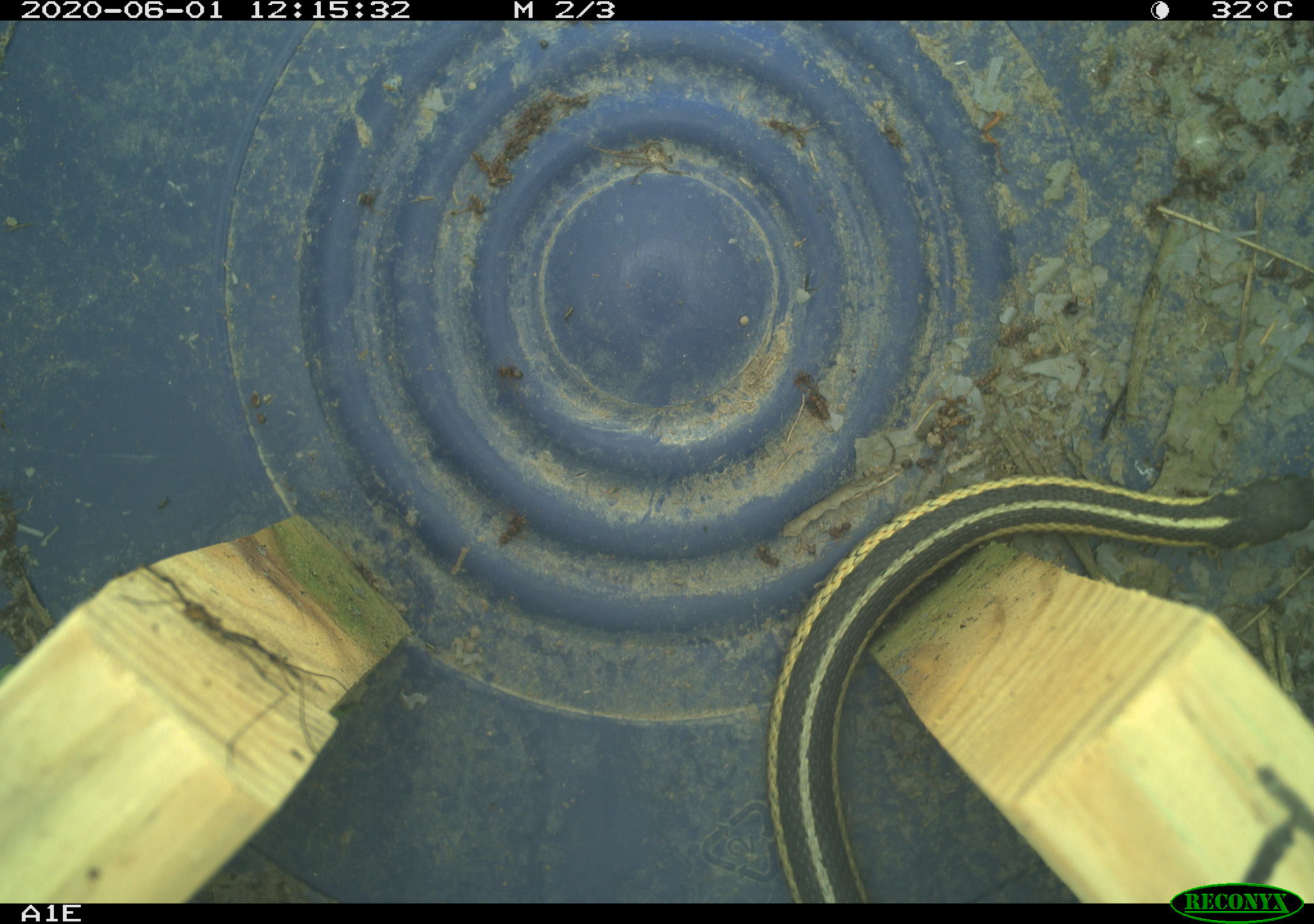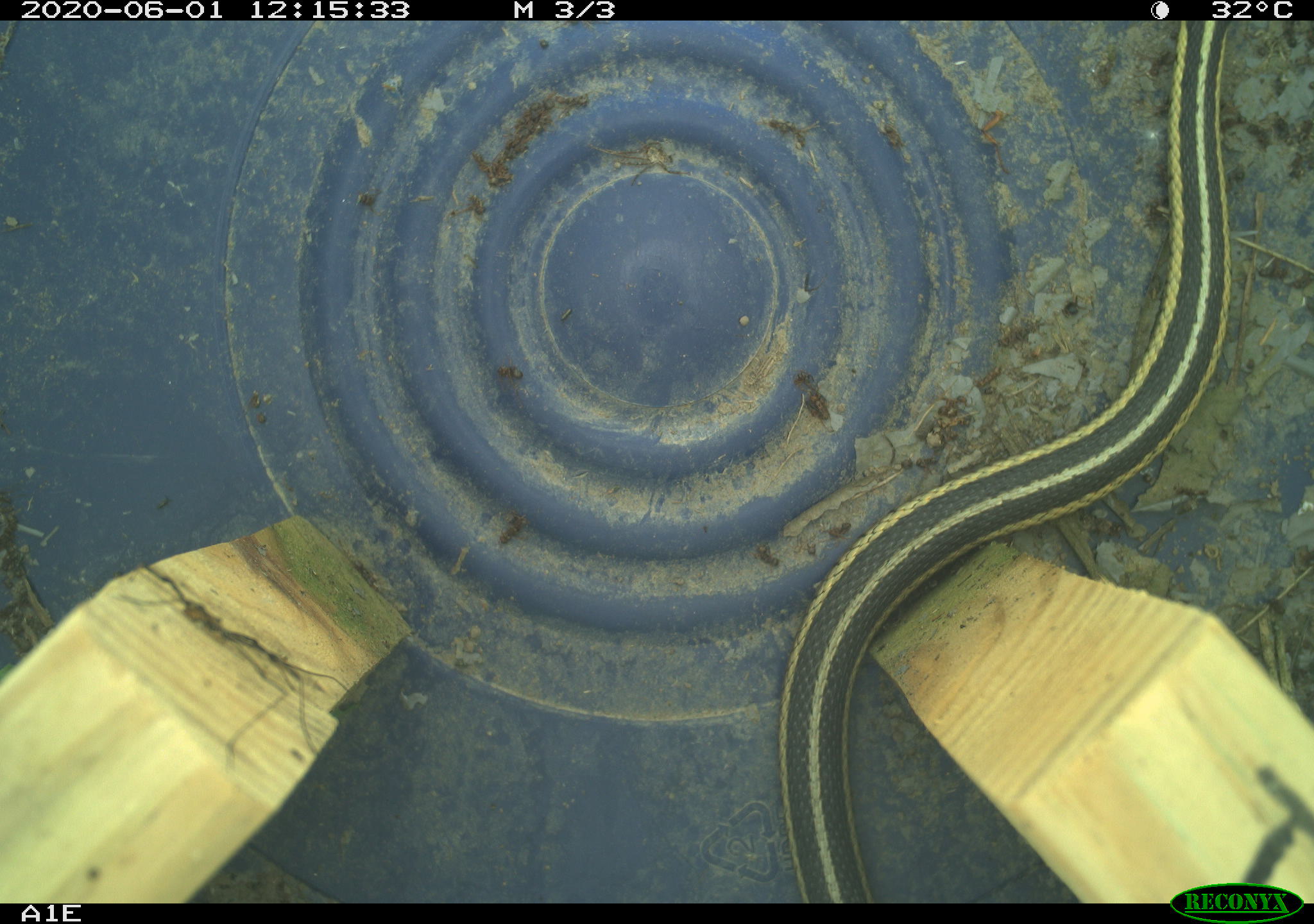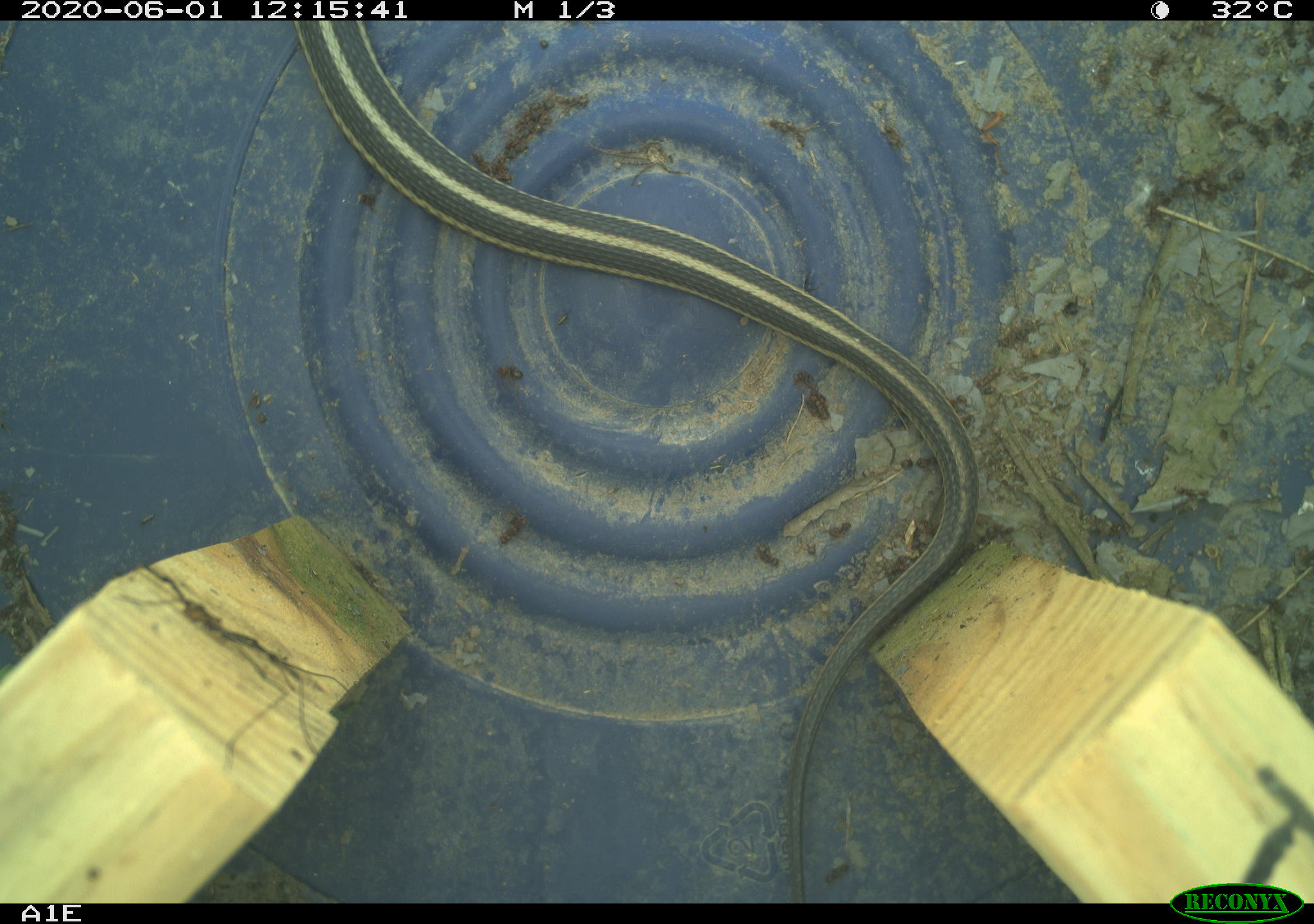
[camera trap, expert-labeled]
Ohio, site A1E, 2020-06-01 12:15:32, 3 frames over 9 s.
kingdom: Animalia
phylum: Chordata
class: Reptilia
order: Squamata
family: Colubridae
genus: Thamnophis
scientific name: Thamnophis sirtalis sirtalis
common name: eastern gartersnake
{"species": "eastern gartersnake (Thamnophis sirtalis sirtalis)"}